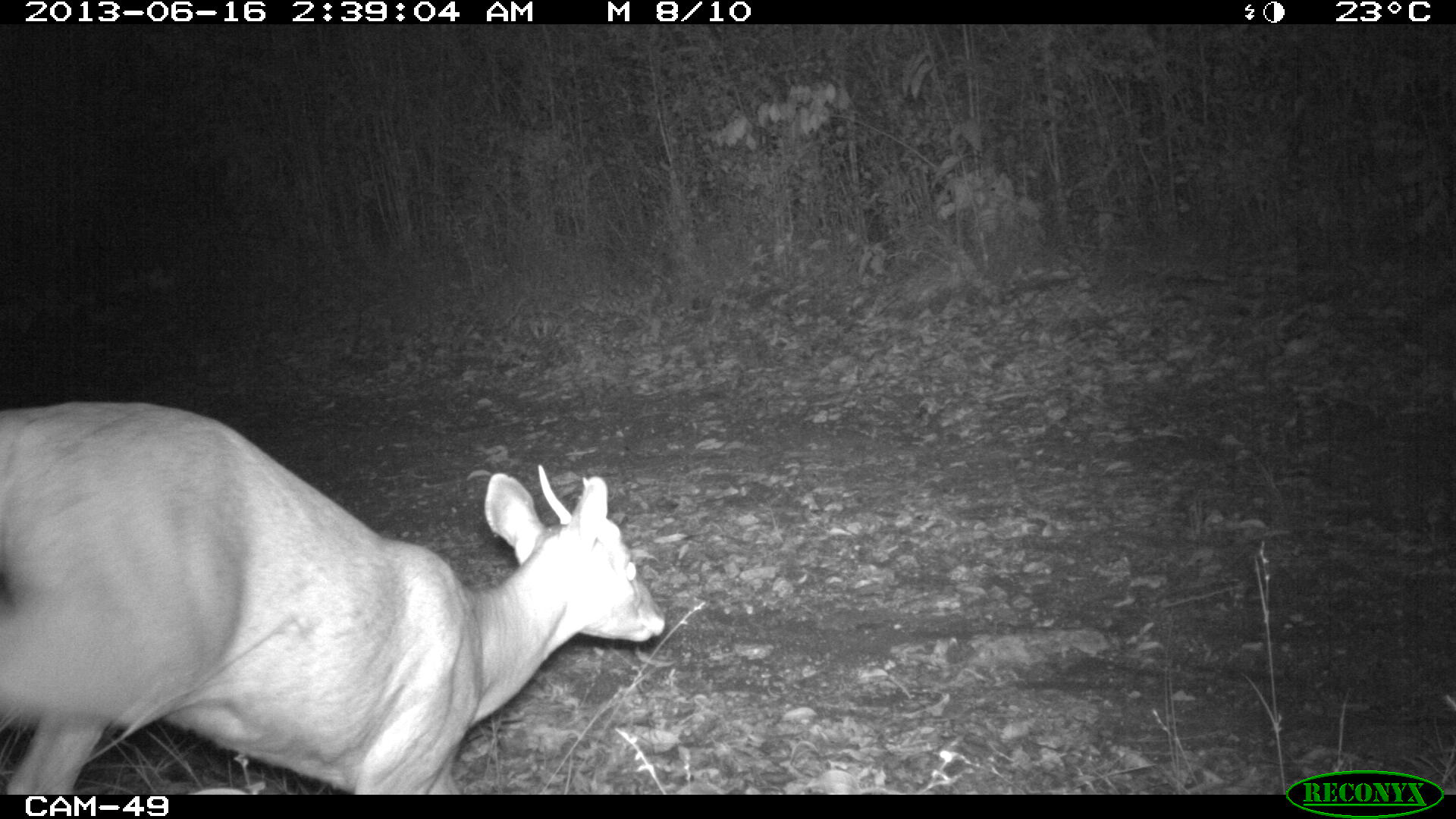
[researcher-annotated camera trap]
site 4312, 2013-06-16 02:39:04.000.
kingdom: Animalia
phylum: Chordata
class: Mammalia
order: Artiodactyla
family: Cervidae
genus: Mazama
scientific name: Mazama temama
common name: central american red brocket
Mazama temama (central american red brocket), count 1, sex male.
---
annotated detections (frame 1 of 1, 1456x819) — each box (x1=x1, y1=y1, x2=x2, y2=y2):
mazama temama: (x1=0, y1=399, x2=667, y2=795)